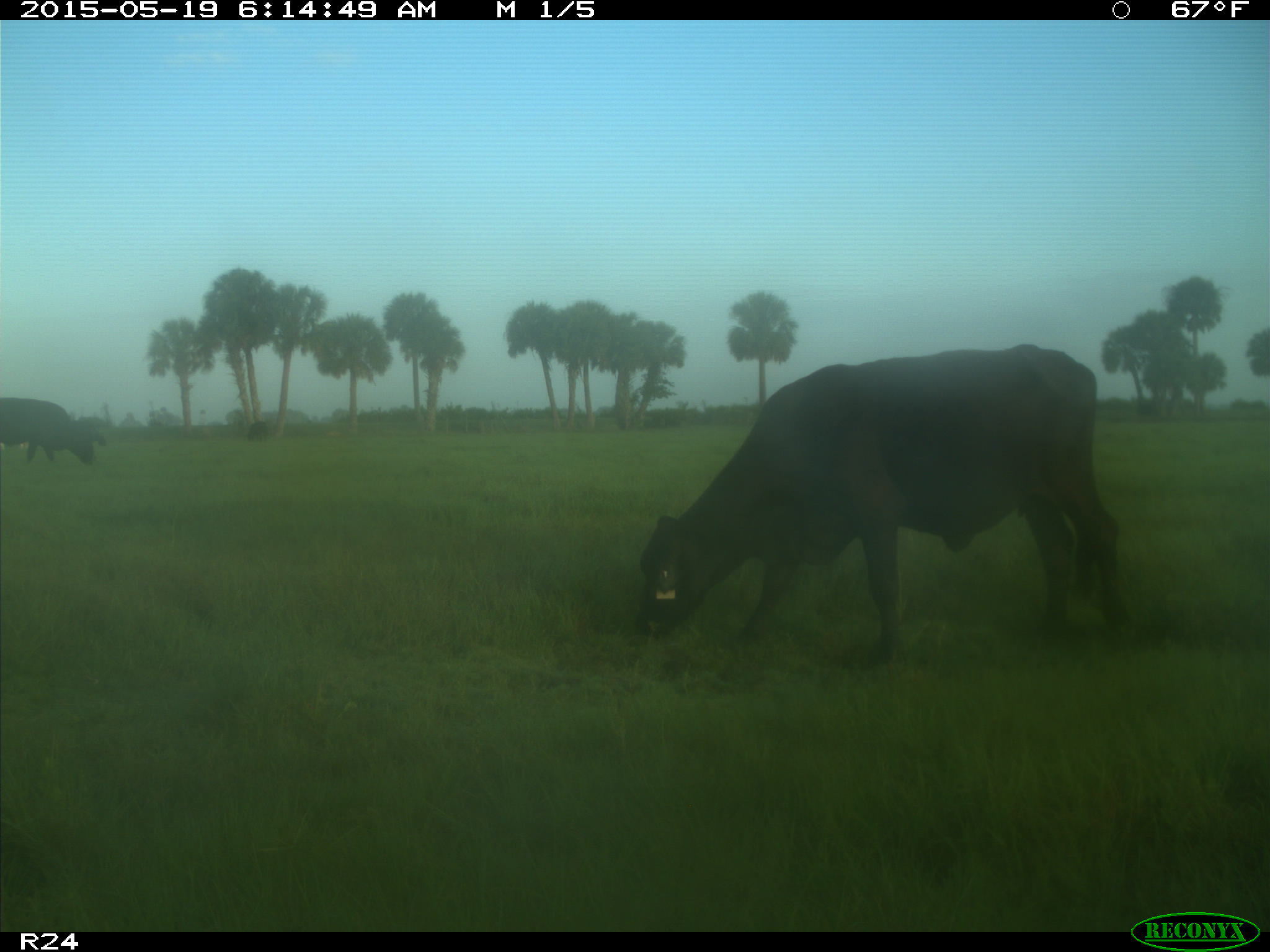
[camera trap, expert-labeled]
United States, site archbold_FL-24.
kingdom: Animalia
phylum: Chordata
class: Mammalia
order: Artiodactyla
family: Bovidae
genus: Bos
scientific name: Bos taurus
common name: domestic cow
Bos taurus (domestic cow).